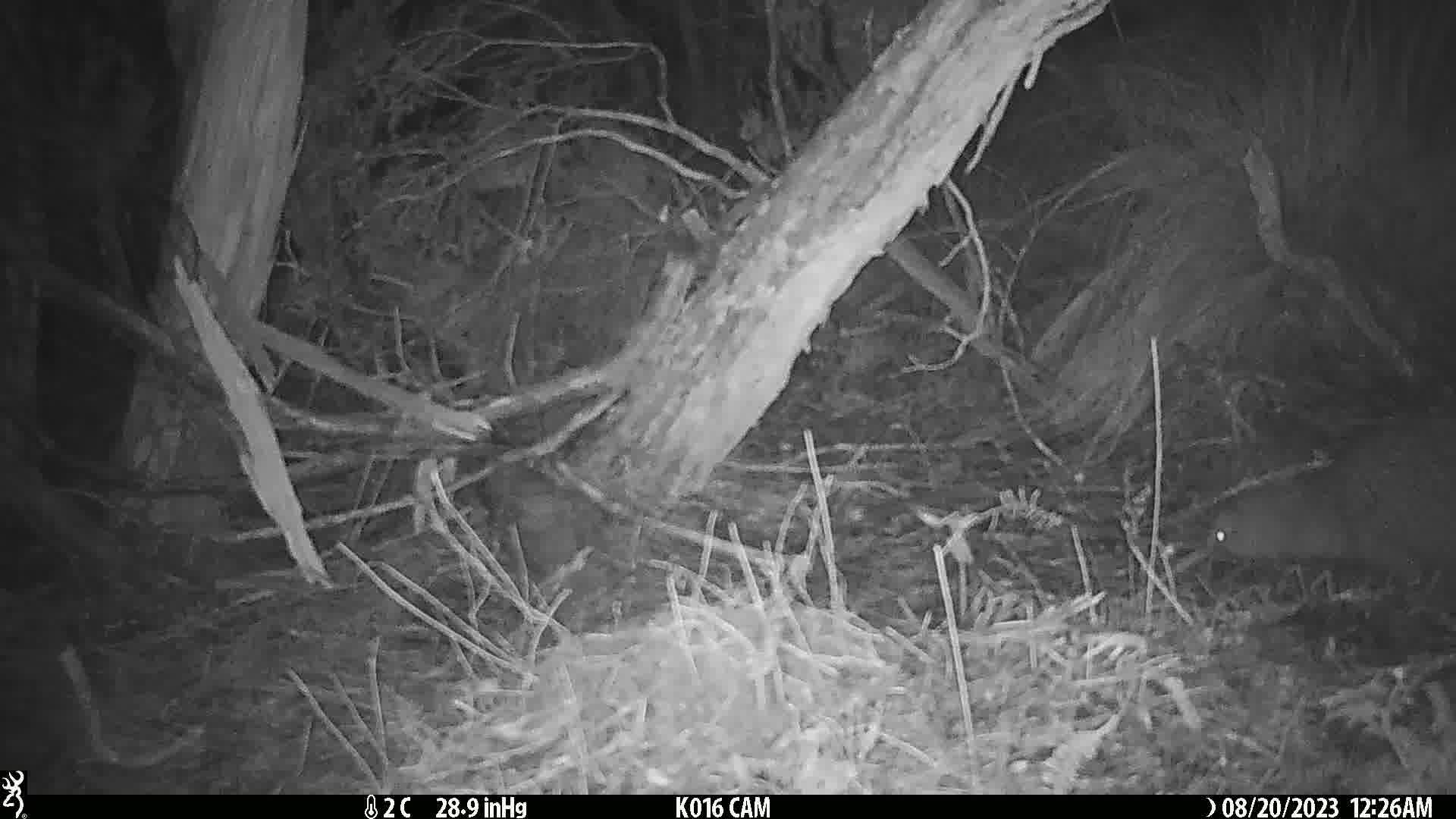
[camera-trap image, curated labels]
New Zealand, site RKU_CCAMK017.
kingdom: Animalia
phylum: Chordata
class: Aves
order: Apterygiformes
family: Apterygidae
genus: Apteryx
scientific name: Apteryx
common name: kiwi